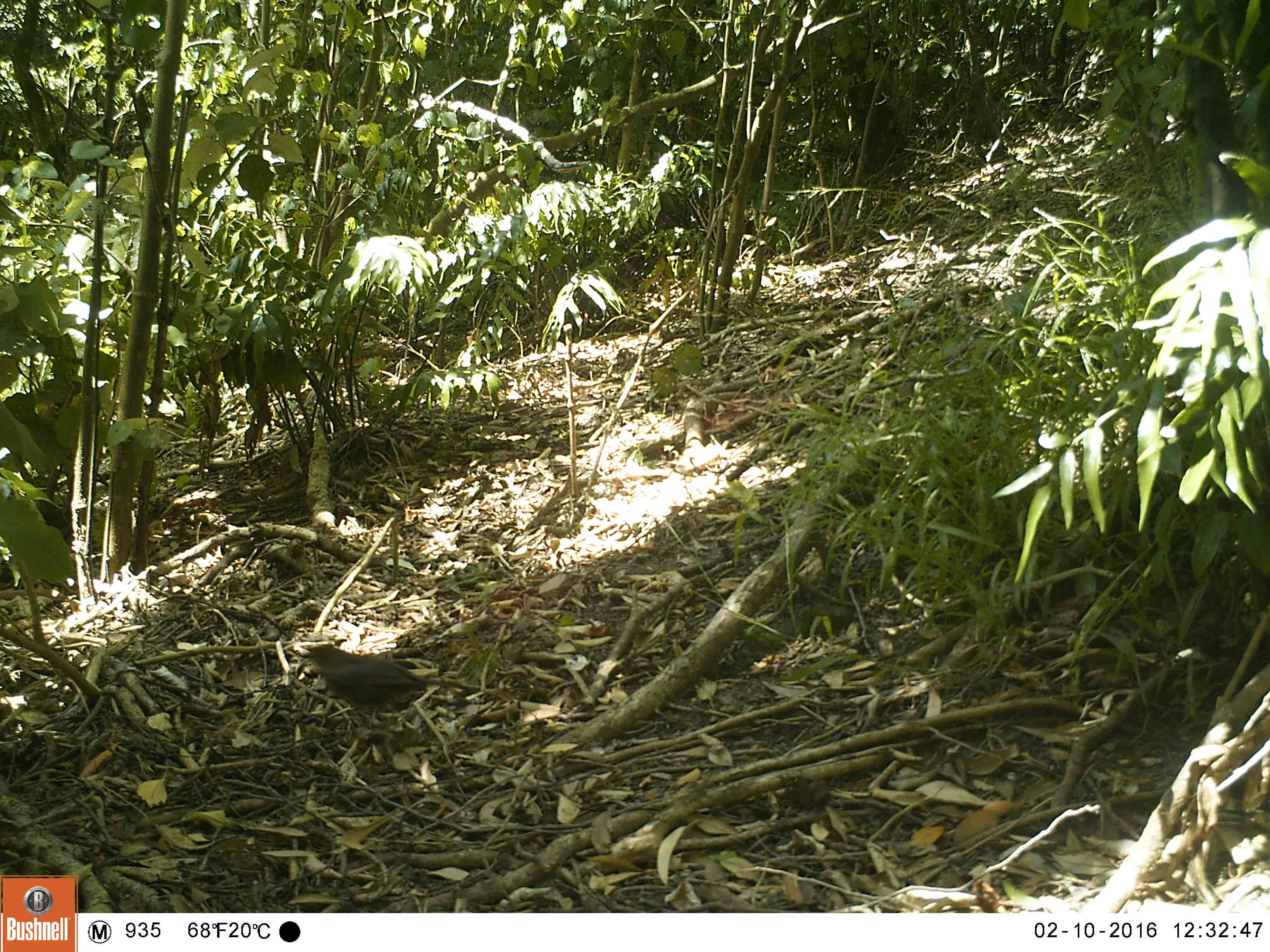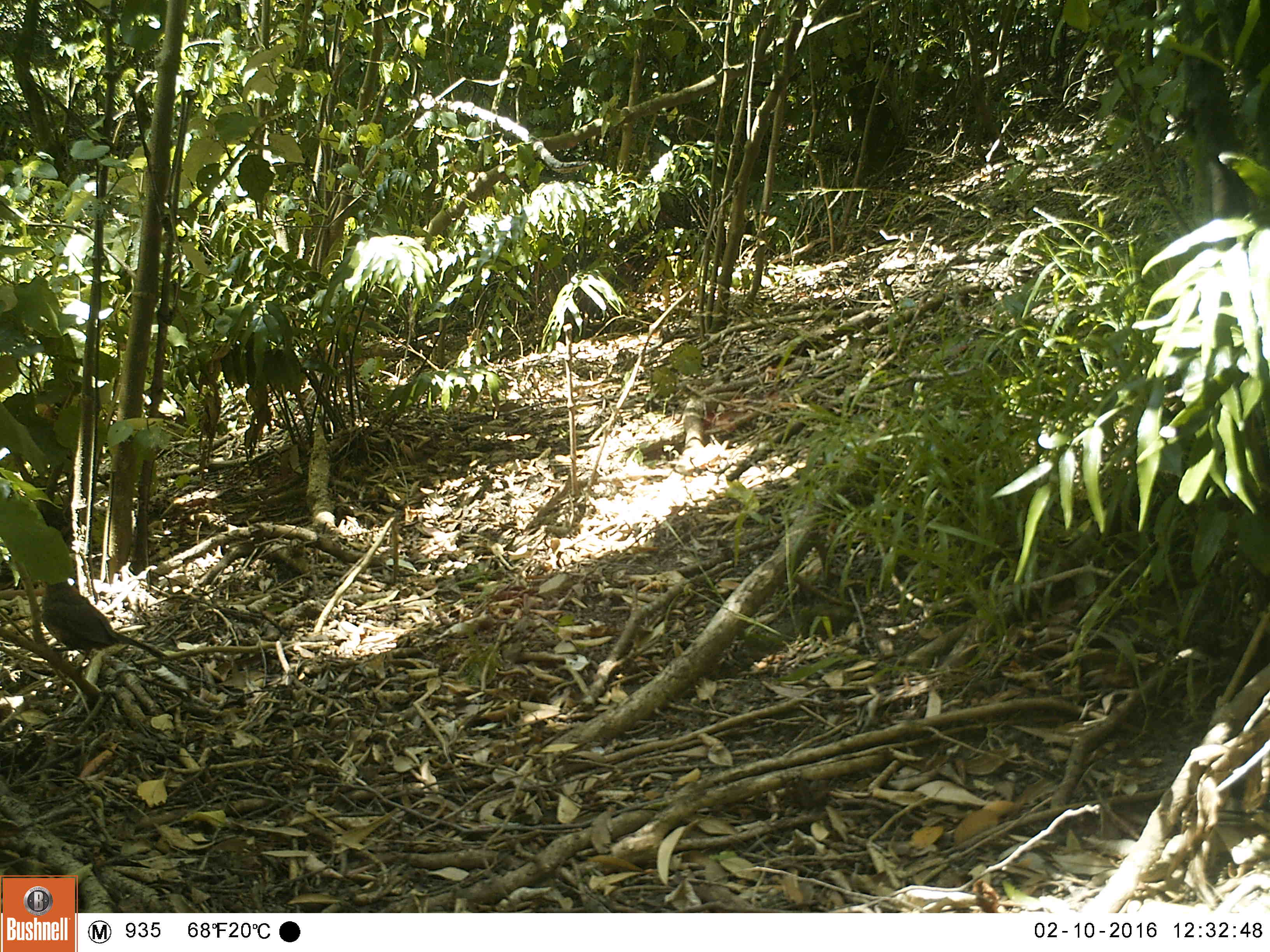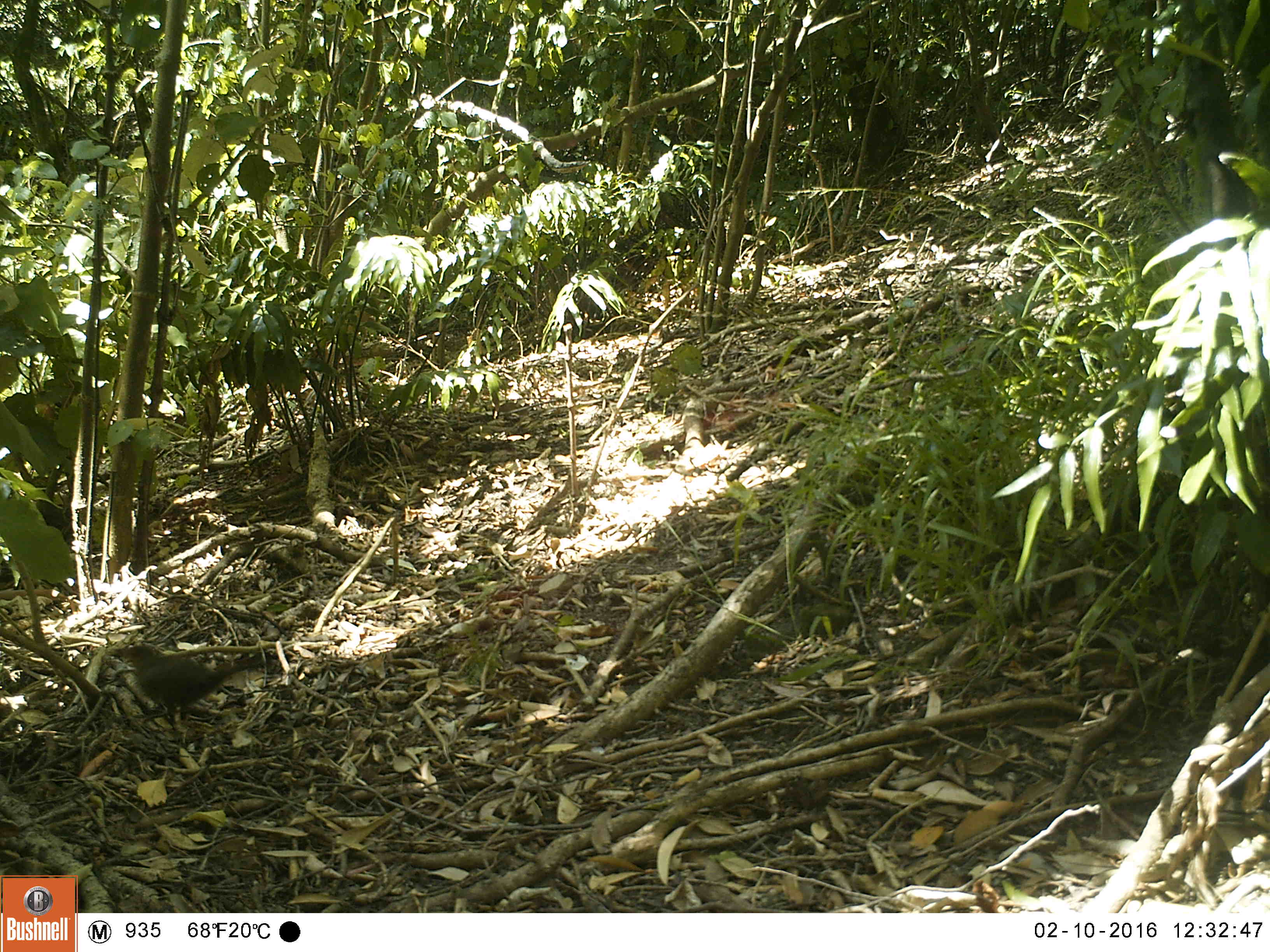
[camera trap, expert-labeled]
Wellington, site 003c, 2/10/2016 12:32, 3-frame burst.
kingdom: Animalia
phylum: Chordata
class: Aves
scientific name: Aves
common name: bird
Bird (Aves).